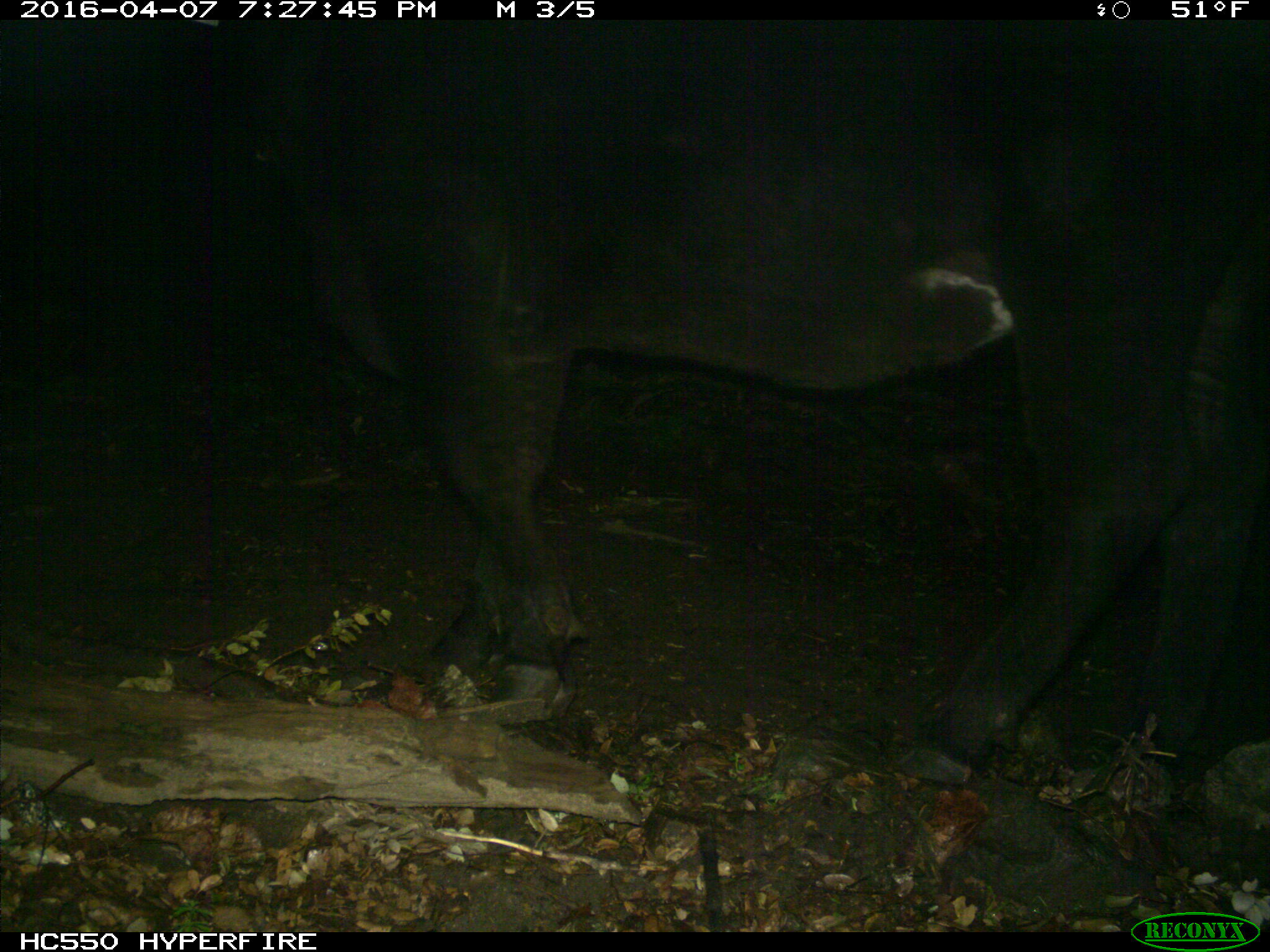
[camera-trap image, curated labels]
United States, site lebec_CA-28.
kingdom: Animalia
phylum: Chordata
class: Mammalia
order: Artiodactyla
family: Bovidae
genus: Bos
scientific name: Bos taurus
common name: domestic cow